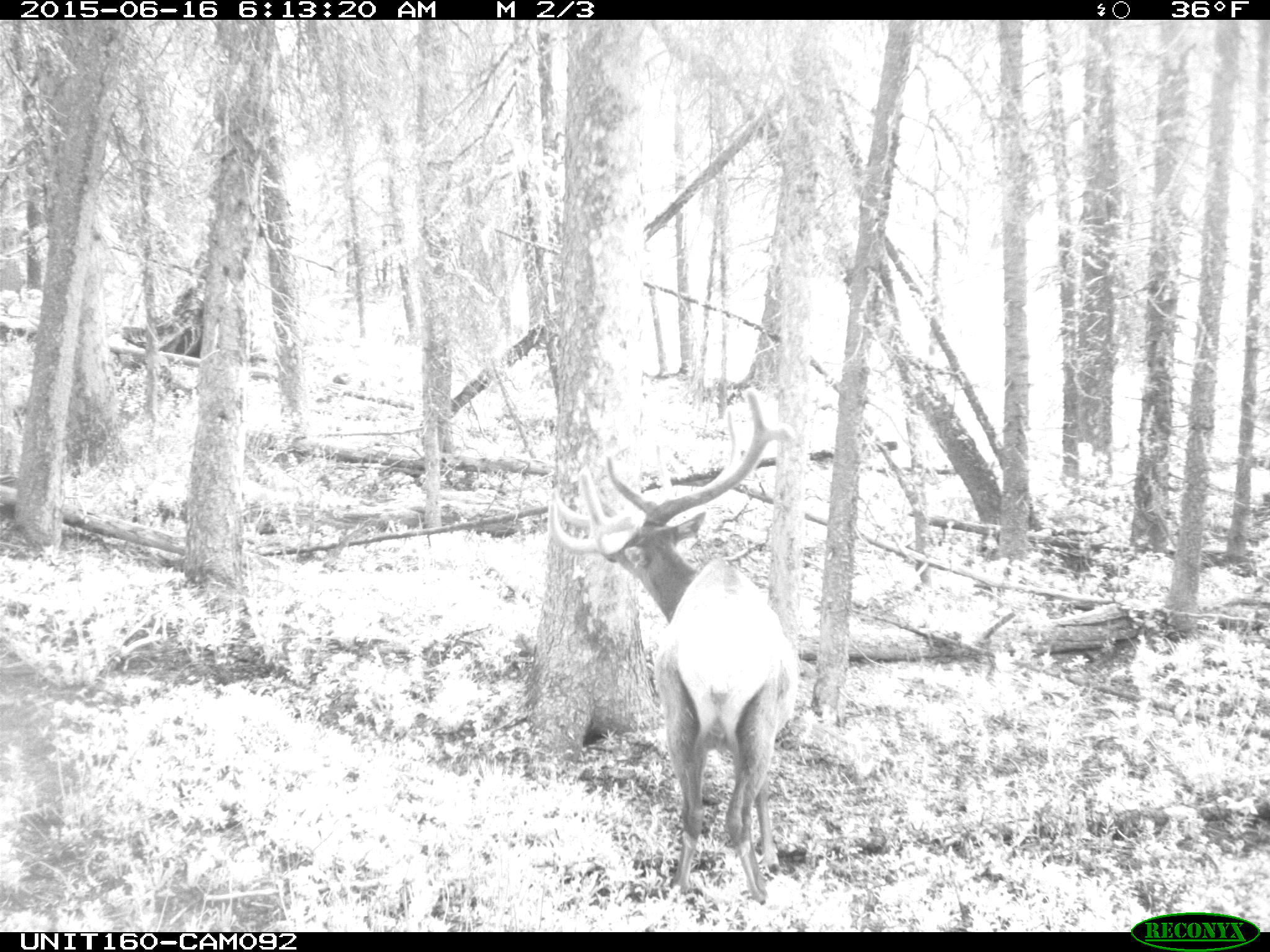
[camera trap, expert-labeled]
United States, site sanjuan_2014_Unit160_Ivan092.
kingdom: Animalia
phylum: Chordata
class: Mammalia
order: Artiodactyla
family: Cervidae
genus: Cervus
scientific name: Cervus elaphus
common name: red deer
Cervus elaphus (red deer).